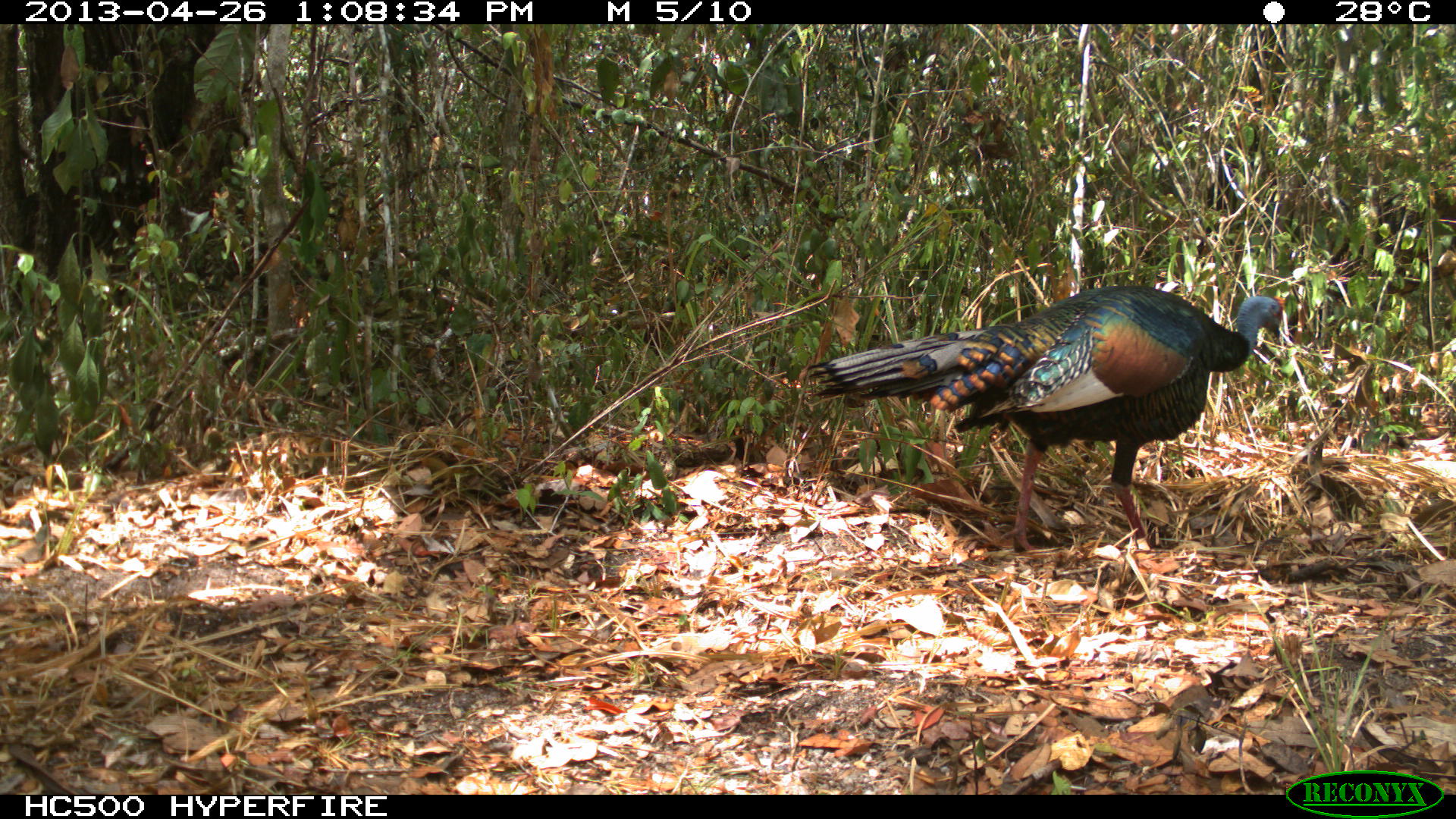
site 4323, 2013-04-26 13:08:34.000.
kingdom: Animalia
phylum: Chordata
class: Aves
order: Galliformes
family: Phasianidae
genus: Meleagris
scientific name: Meleagris ocellata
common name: ocellated turkey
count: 1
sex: male